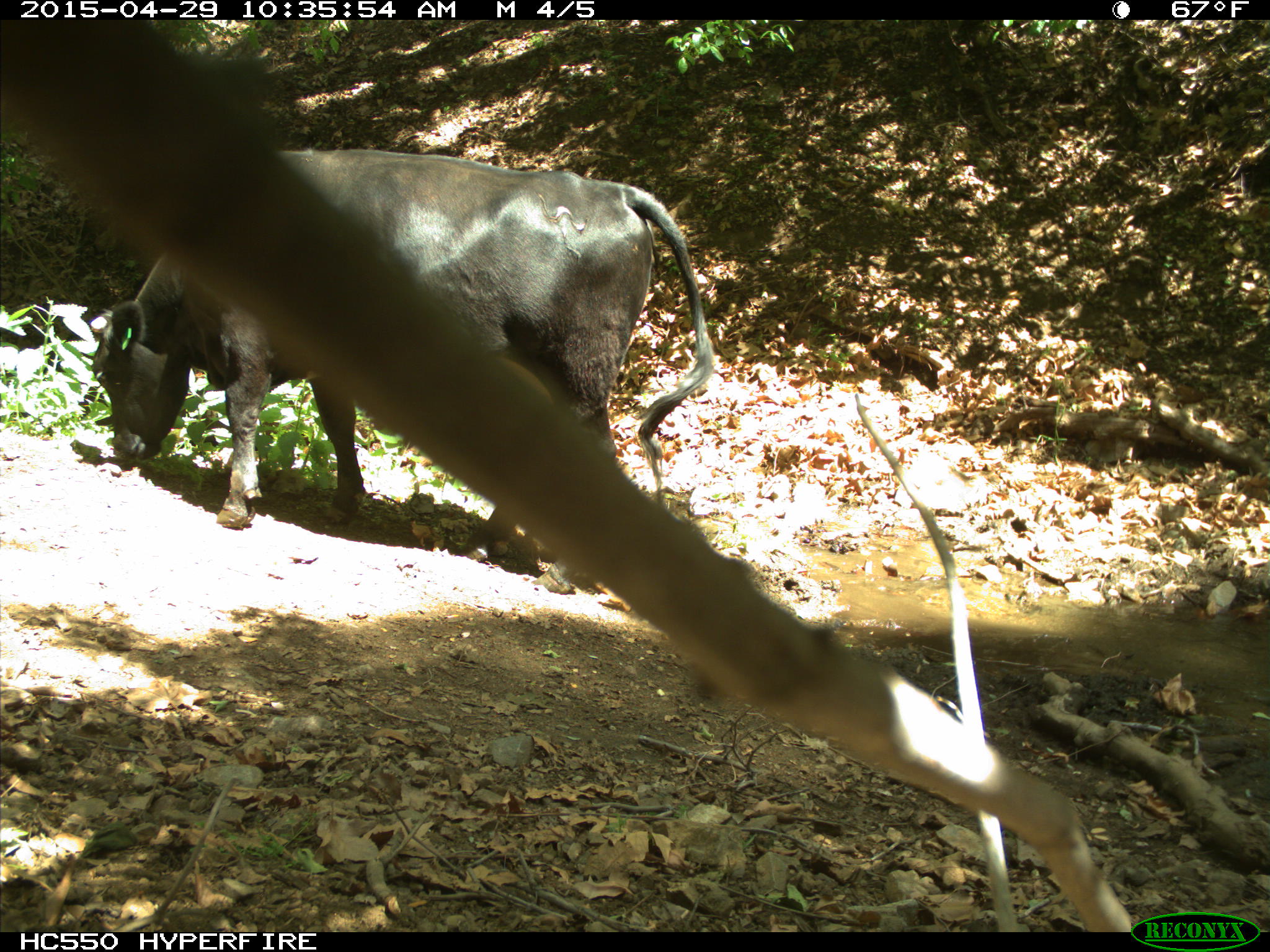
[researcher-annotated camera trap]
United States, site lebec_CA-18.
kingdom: Animalia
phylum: Chordata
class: Mammalia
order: Artiodactyla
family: Bovidae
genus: Bos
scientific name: Bos taurus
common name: domestic cow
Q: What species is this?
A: Bos taurus (domestic cow).